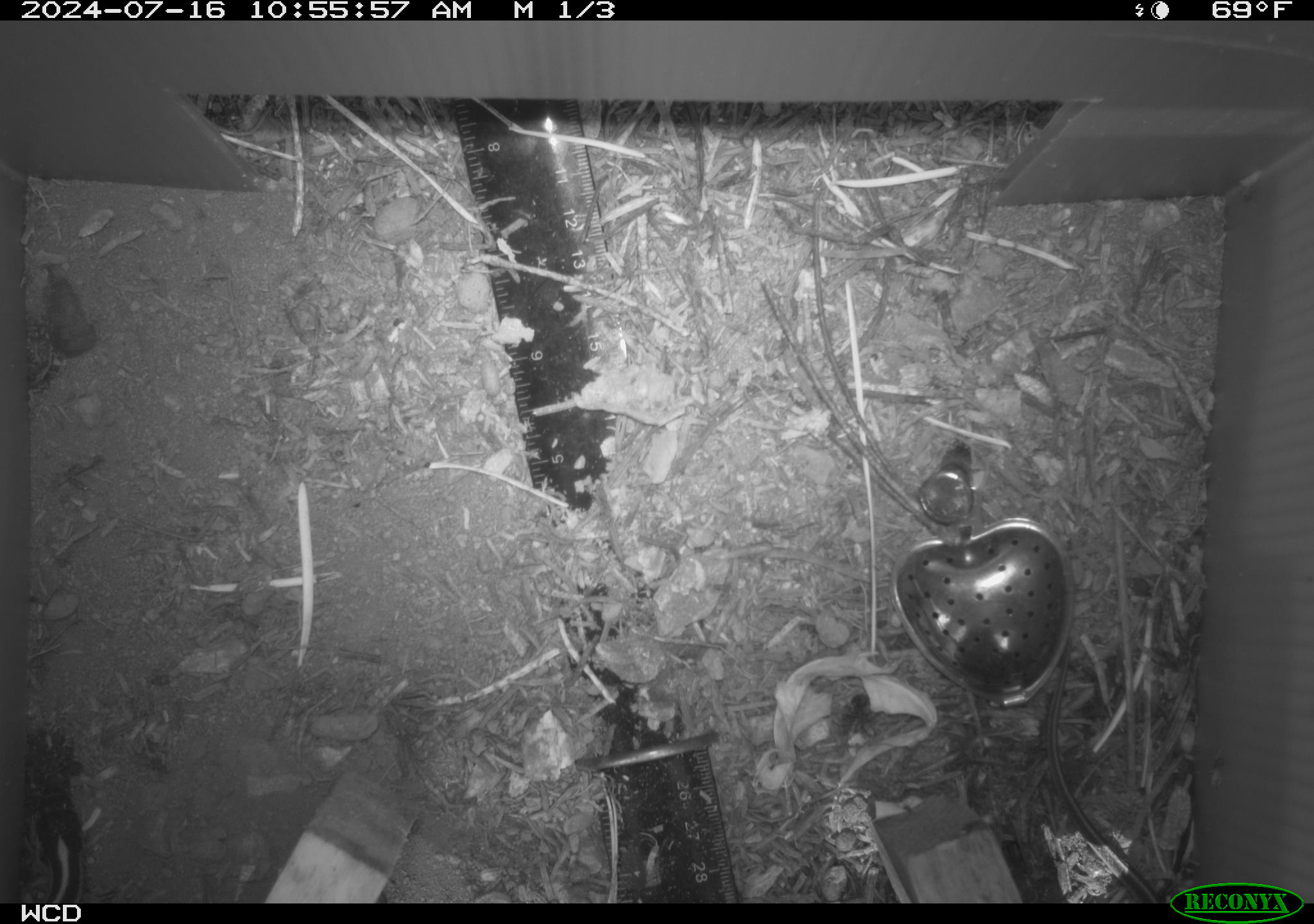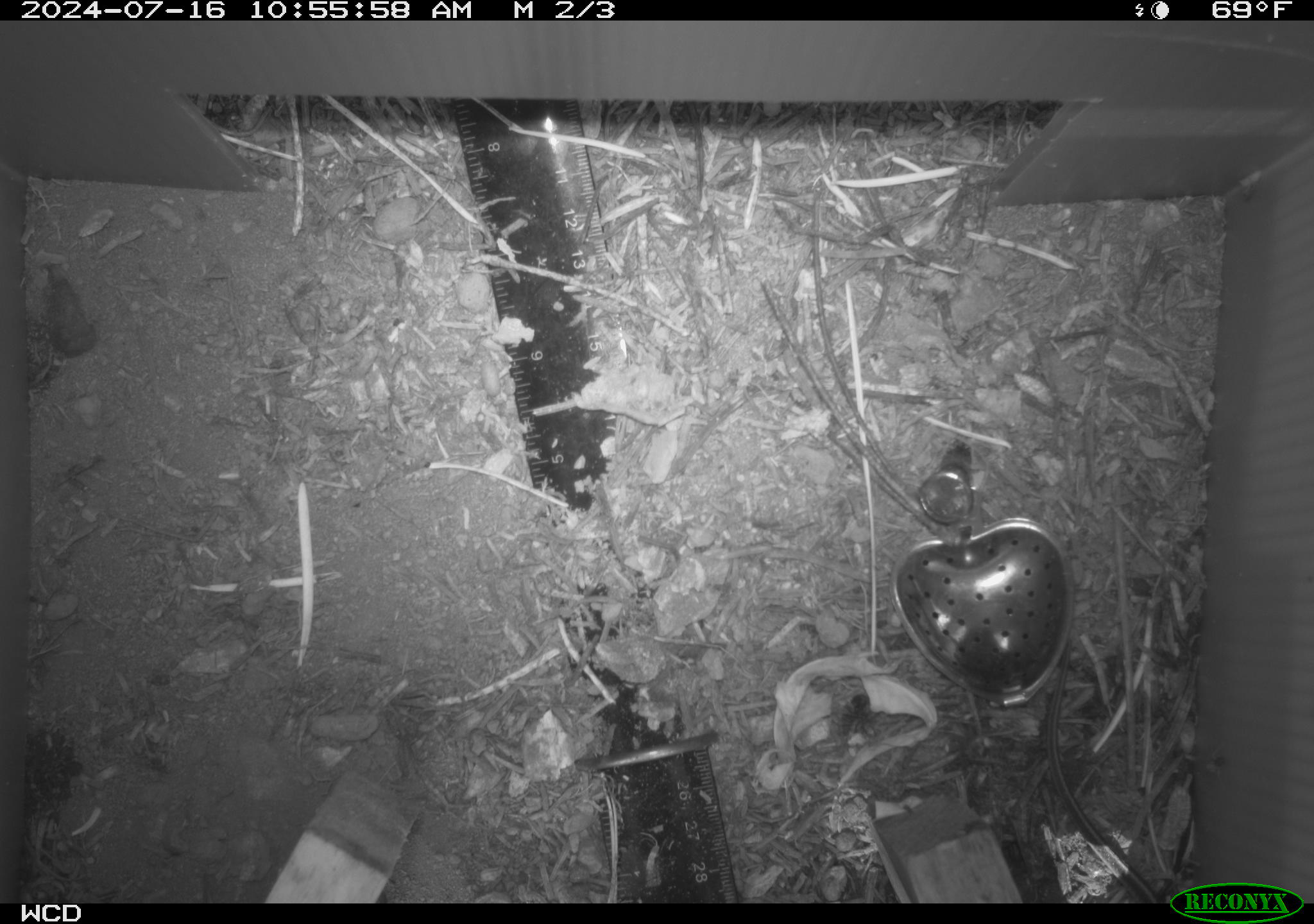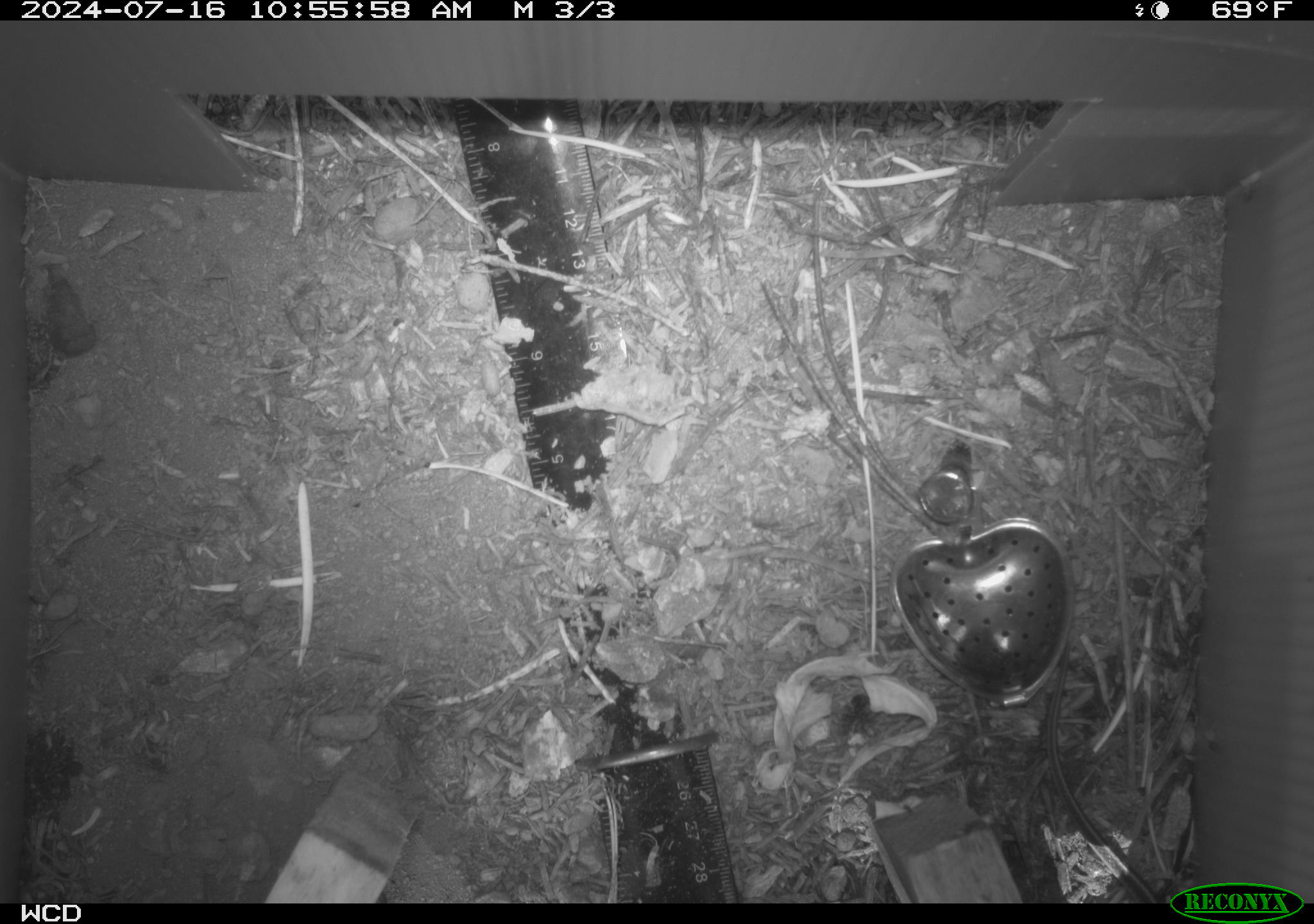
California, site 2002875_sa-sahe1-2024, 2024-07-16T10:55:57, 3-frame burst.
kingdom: Animalia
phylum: Chordata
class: Reptilia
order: Squamata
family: Colubridae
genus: Thamnophis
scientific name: Thamnophis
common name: american gartersnakes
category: thamnophis species